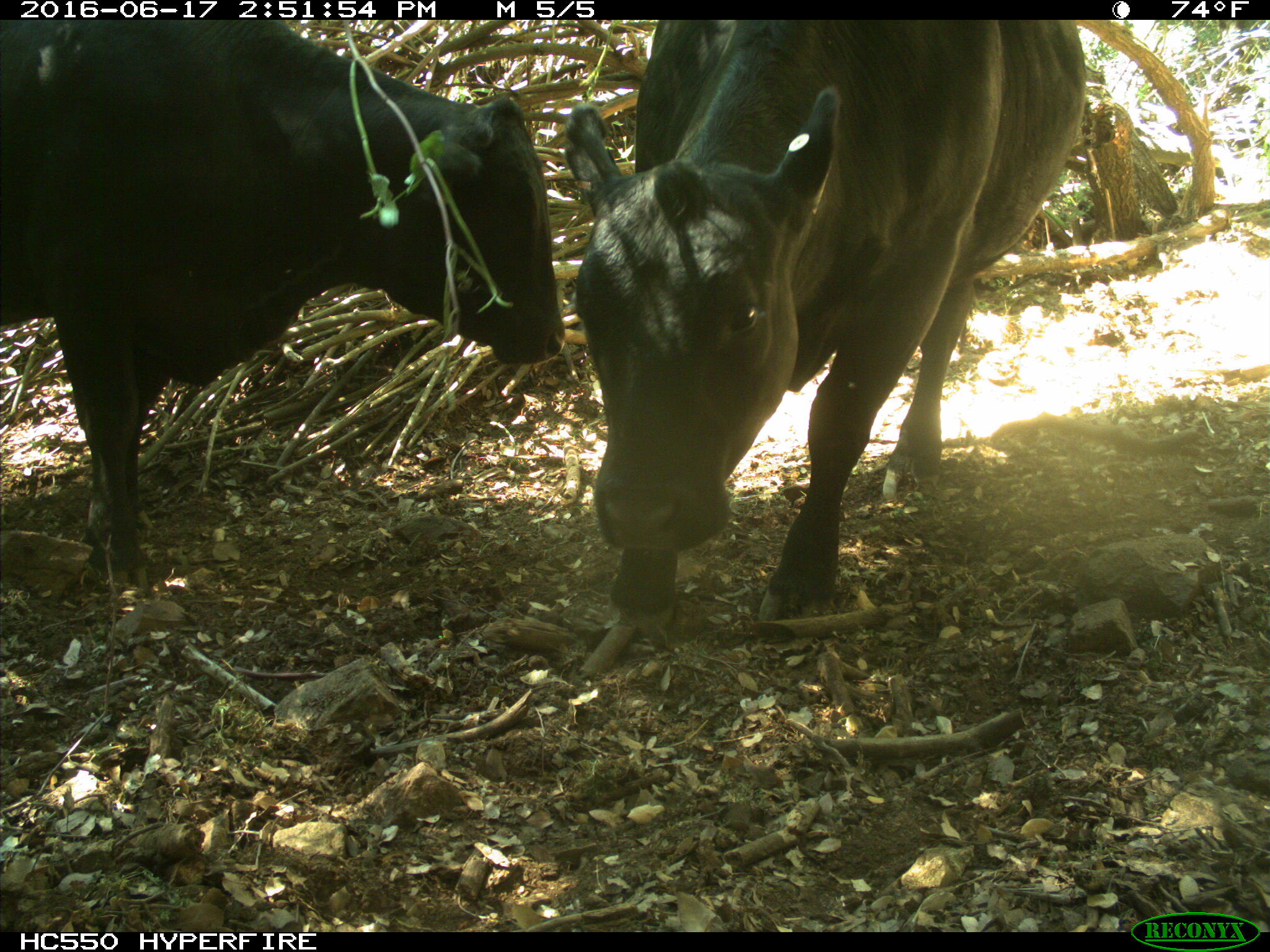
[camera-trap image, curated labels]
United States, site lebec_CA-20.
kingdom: Animalia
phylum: Chordata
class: Mammalia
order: Artiodactyla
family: Bovidae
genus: Bos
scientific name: Bos taurus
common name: domestic cow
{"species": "Bos taurus (domestic cow)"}